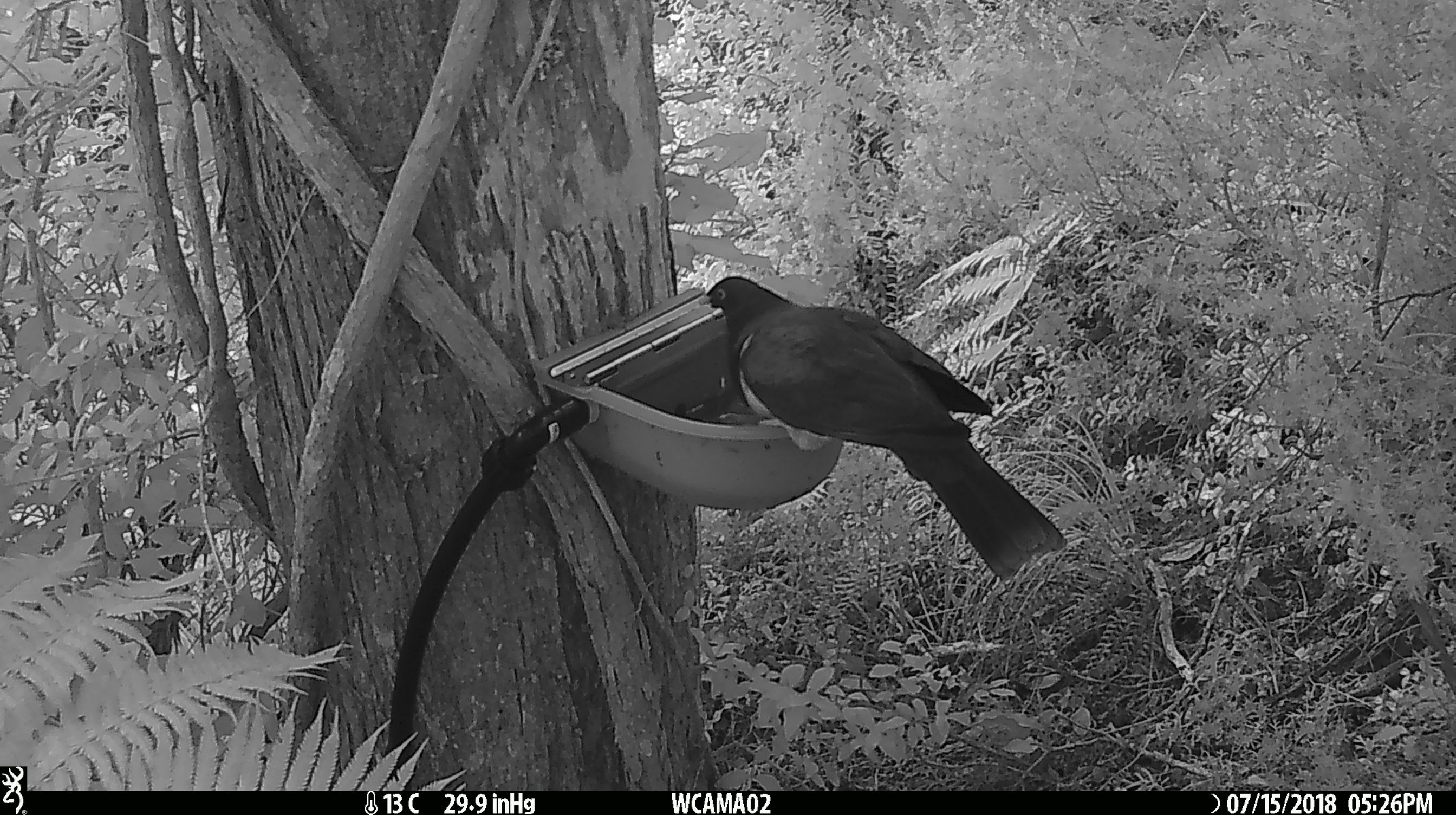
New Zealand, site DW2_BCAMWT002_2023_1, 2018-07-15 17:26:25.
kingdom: Animalia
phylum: Chordata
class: Aves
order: Columbiformes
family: Columbidae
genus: Hemiphaga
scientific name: Hemiphaga novaeseelandiae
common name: new zealand pigeon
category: kereru